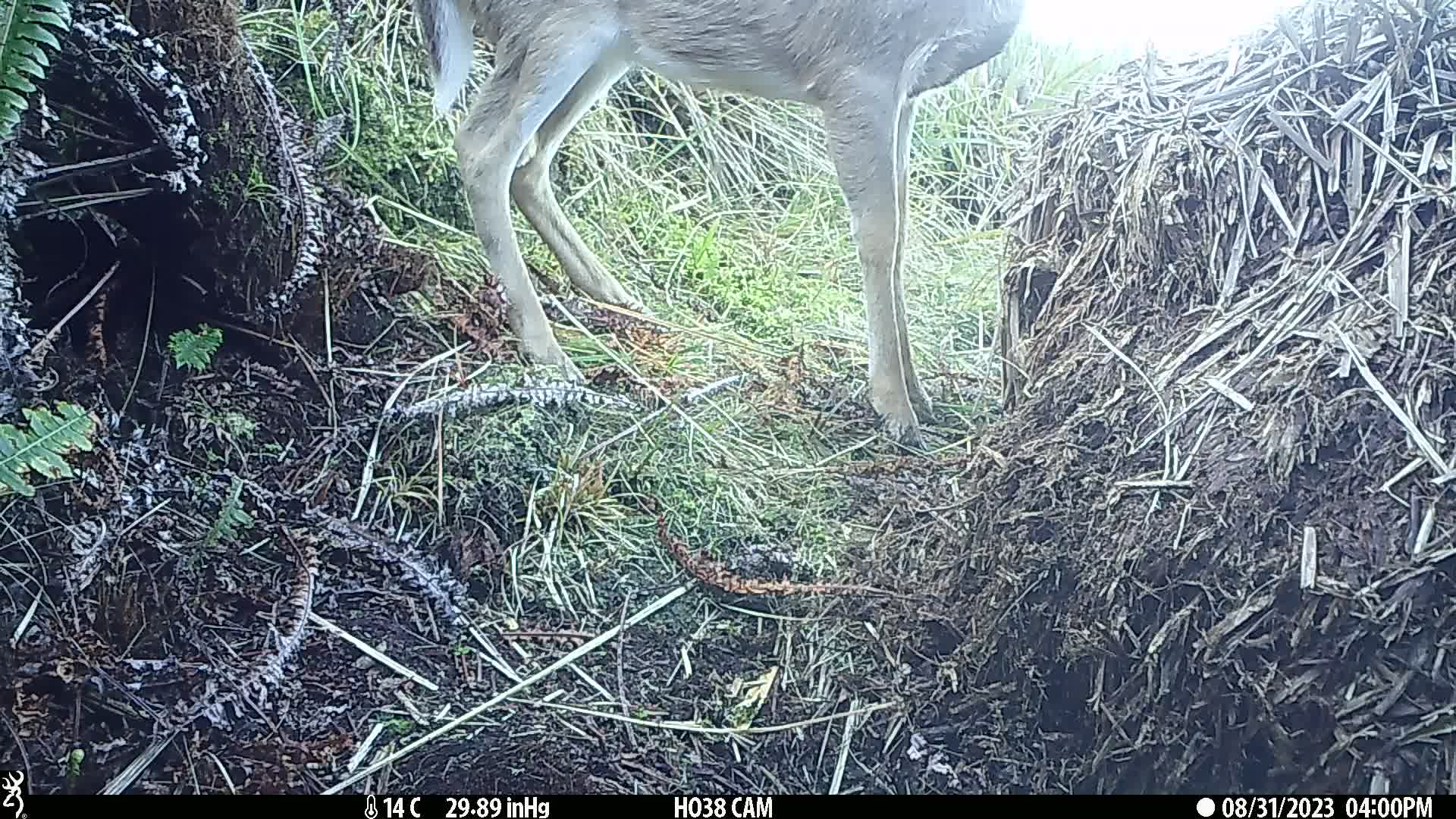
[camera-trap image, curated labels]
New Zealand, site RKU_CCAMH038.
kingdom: Animalia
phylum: Chordata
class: Mammalia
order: Artiodactyla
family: Cervidae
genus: Odocoileus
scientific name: Odocoileus virginianus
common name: white-tailed deer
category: white tailed deer